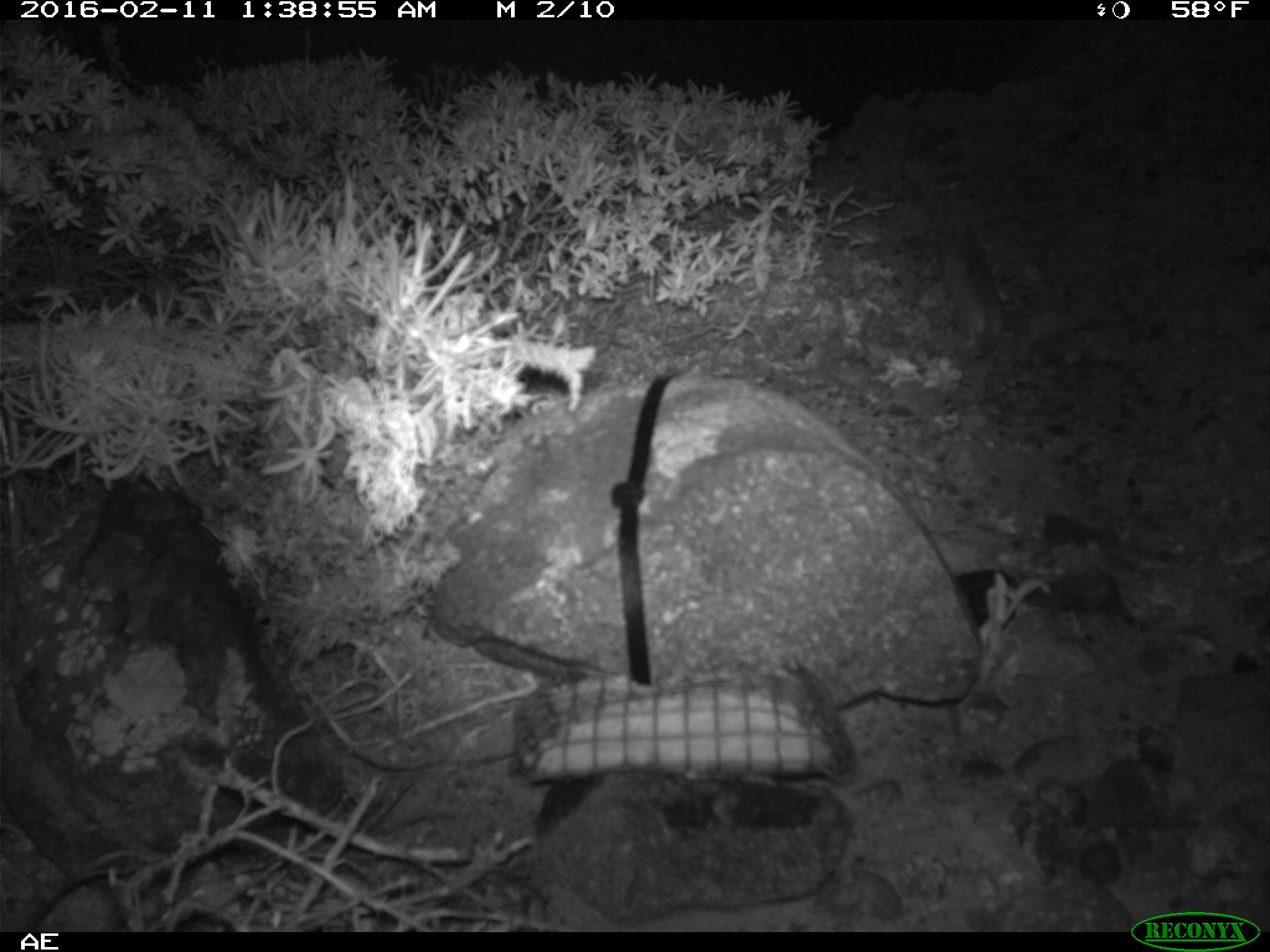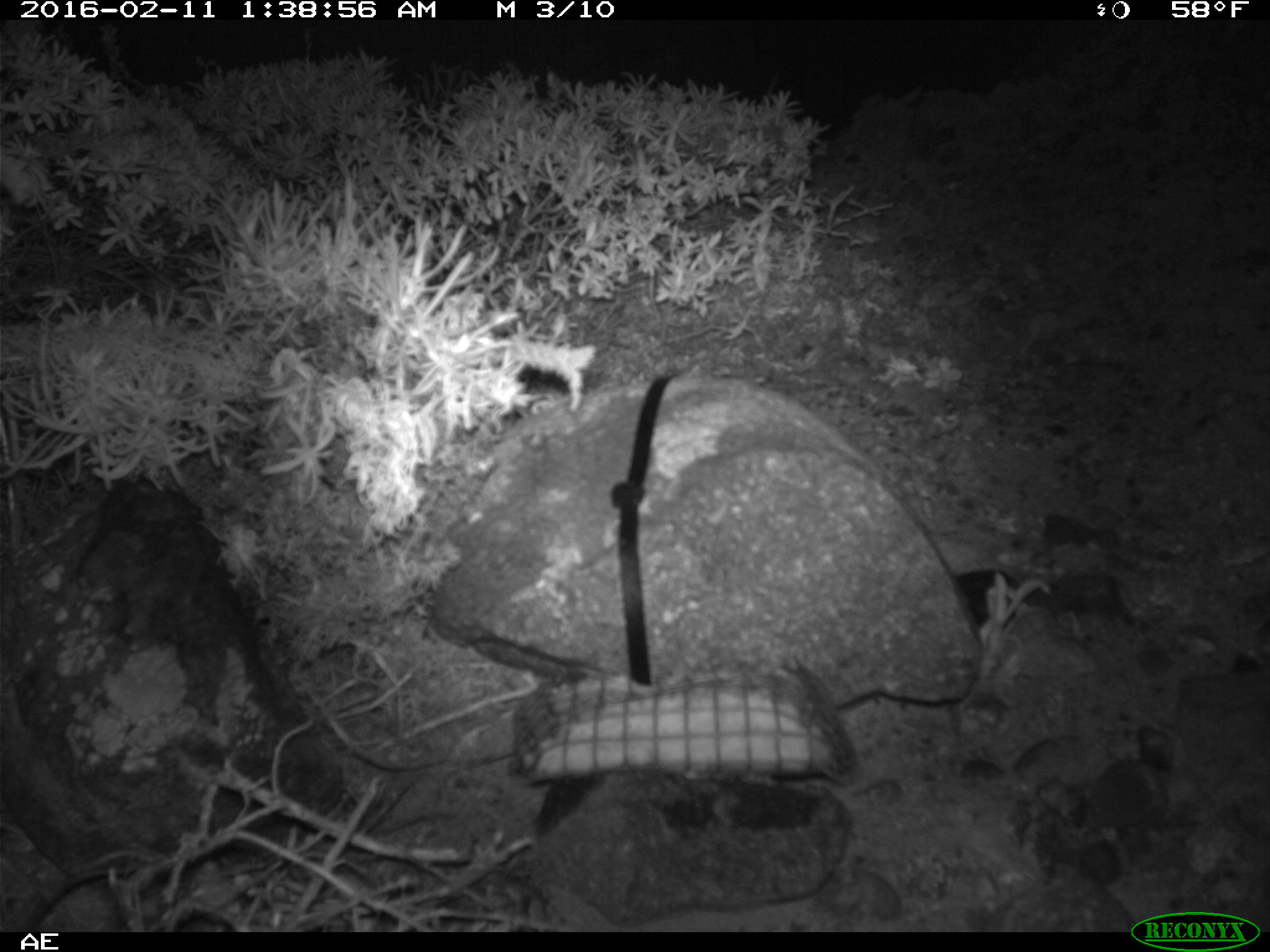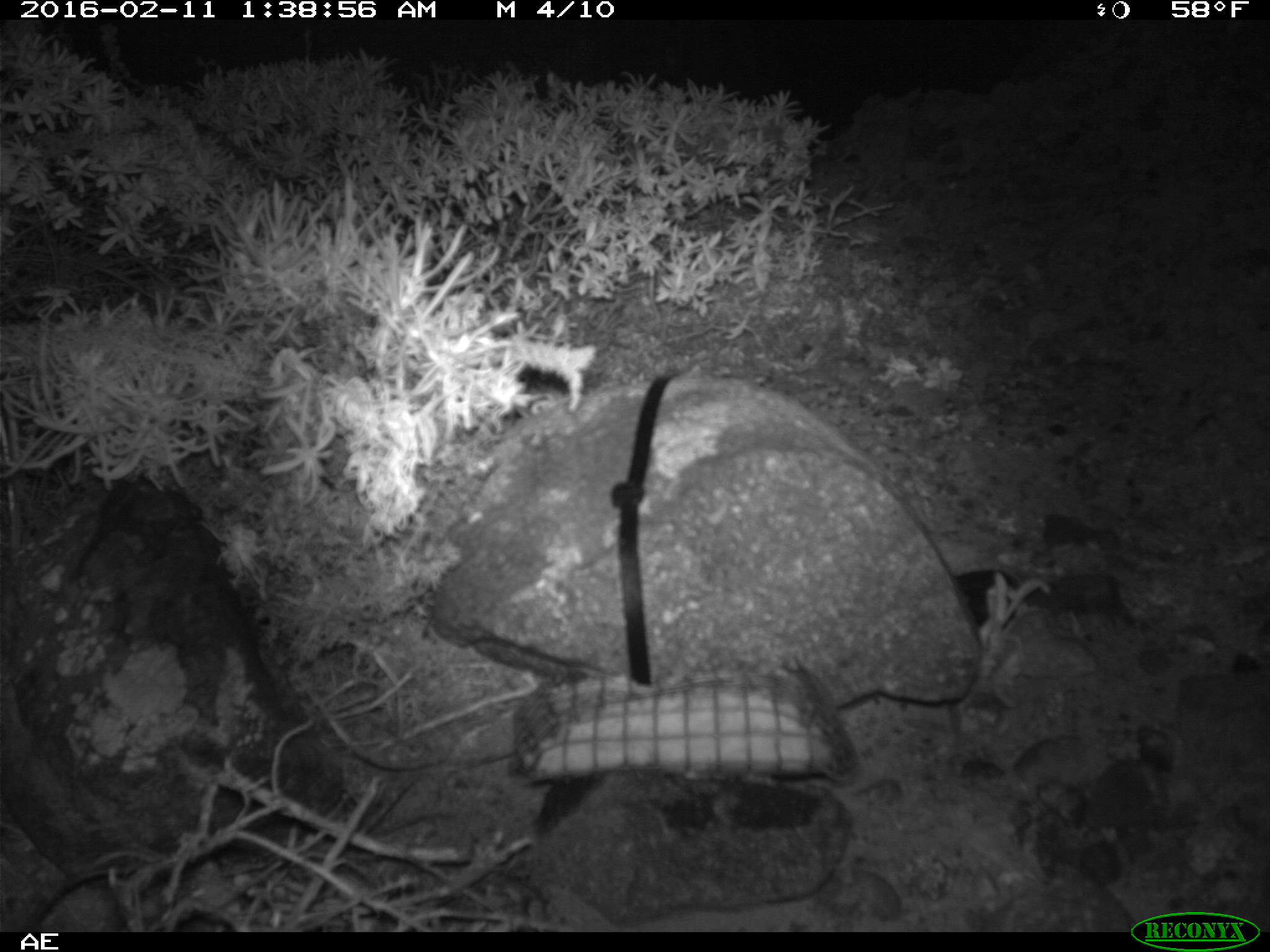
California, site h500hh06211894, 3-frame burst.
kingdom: Animalia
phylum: Chordata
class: Mammalia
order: Rodentia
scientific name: Rodentia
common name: rodent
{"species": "rodent (Rodentia)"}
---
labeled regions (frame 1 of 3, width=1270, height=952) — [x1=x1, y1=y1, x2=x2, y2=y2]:
rodent: [x1=939, y1=238, x2=1003, y2=359]